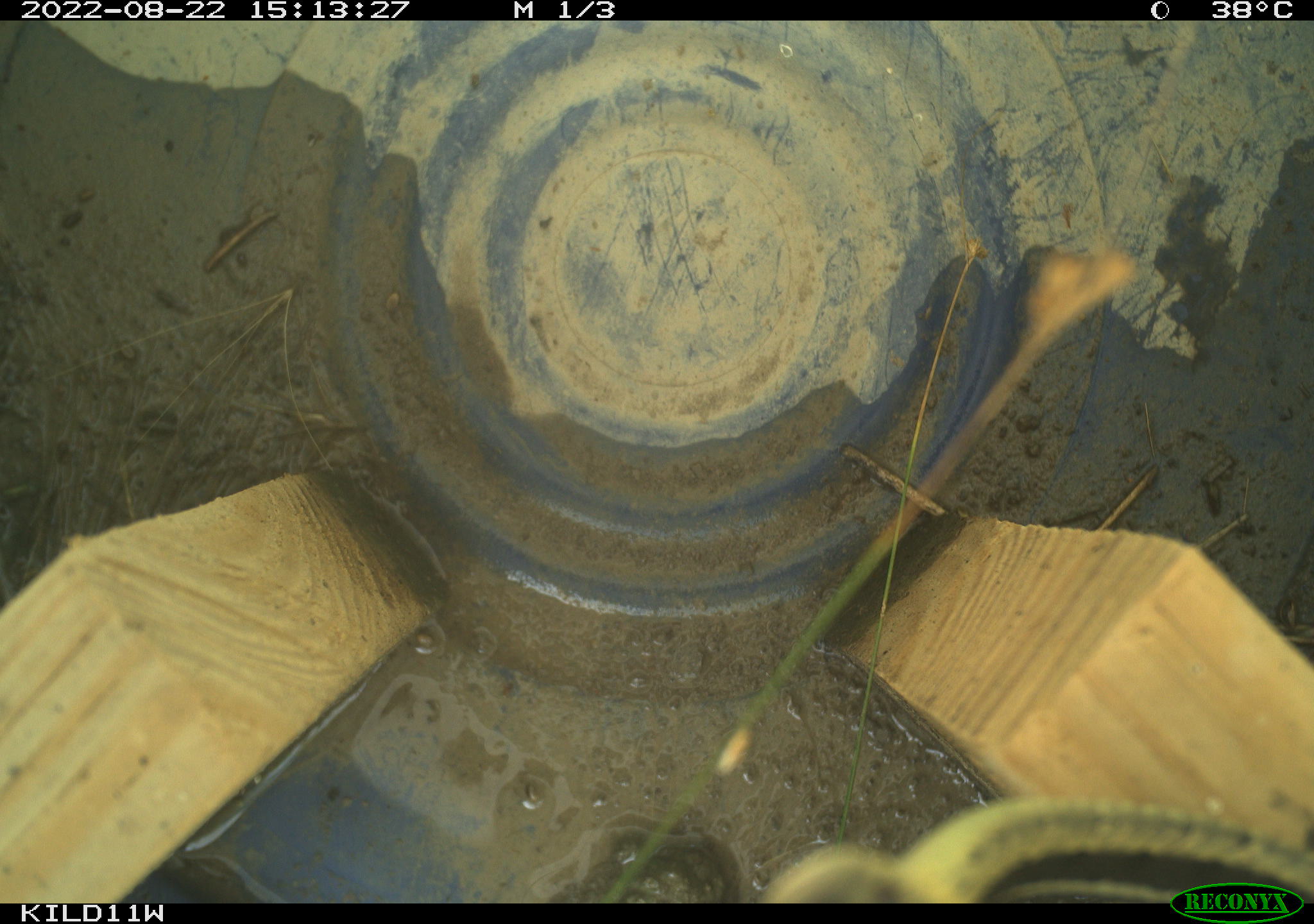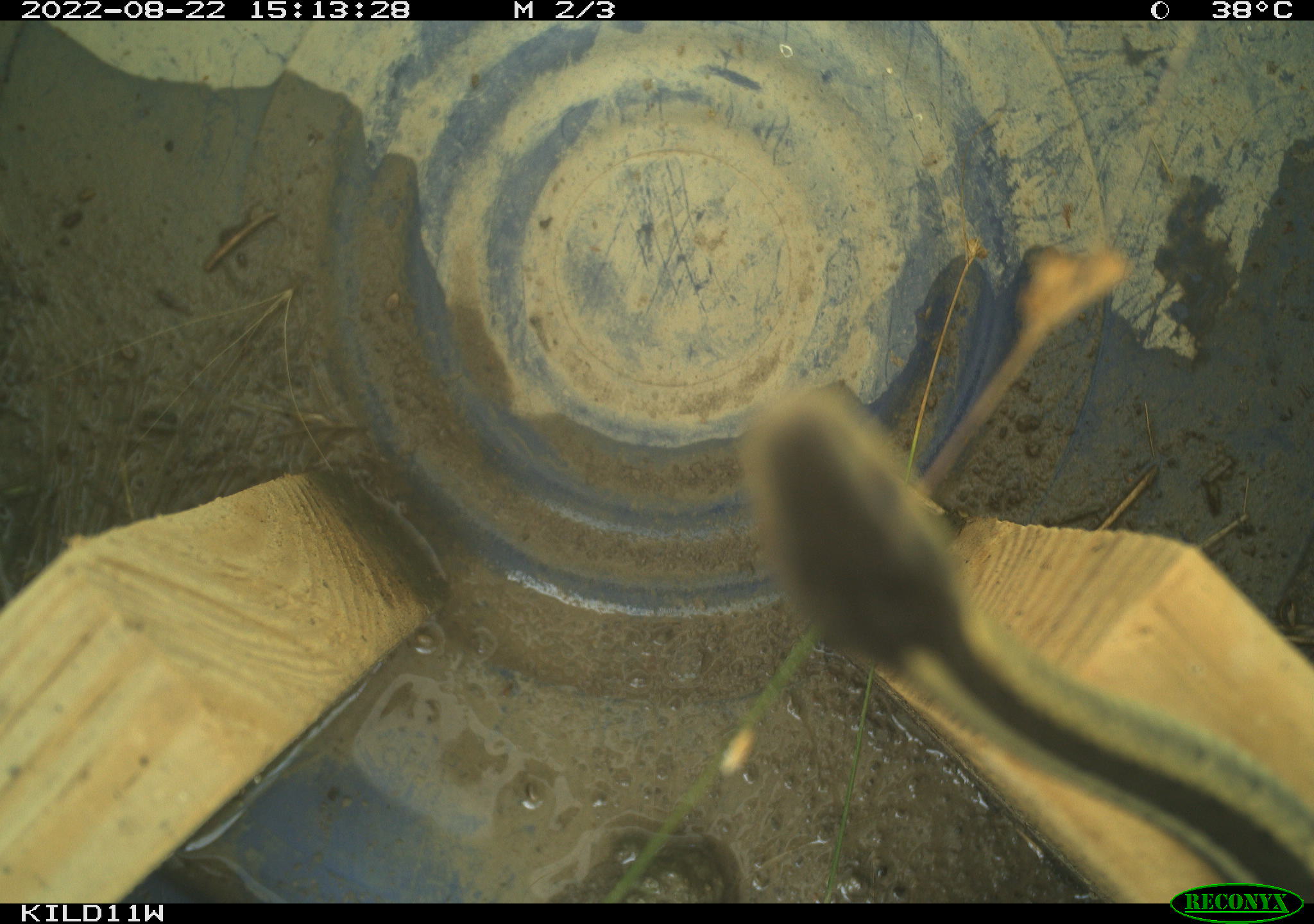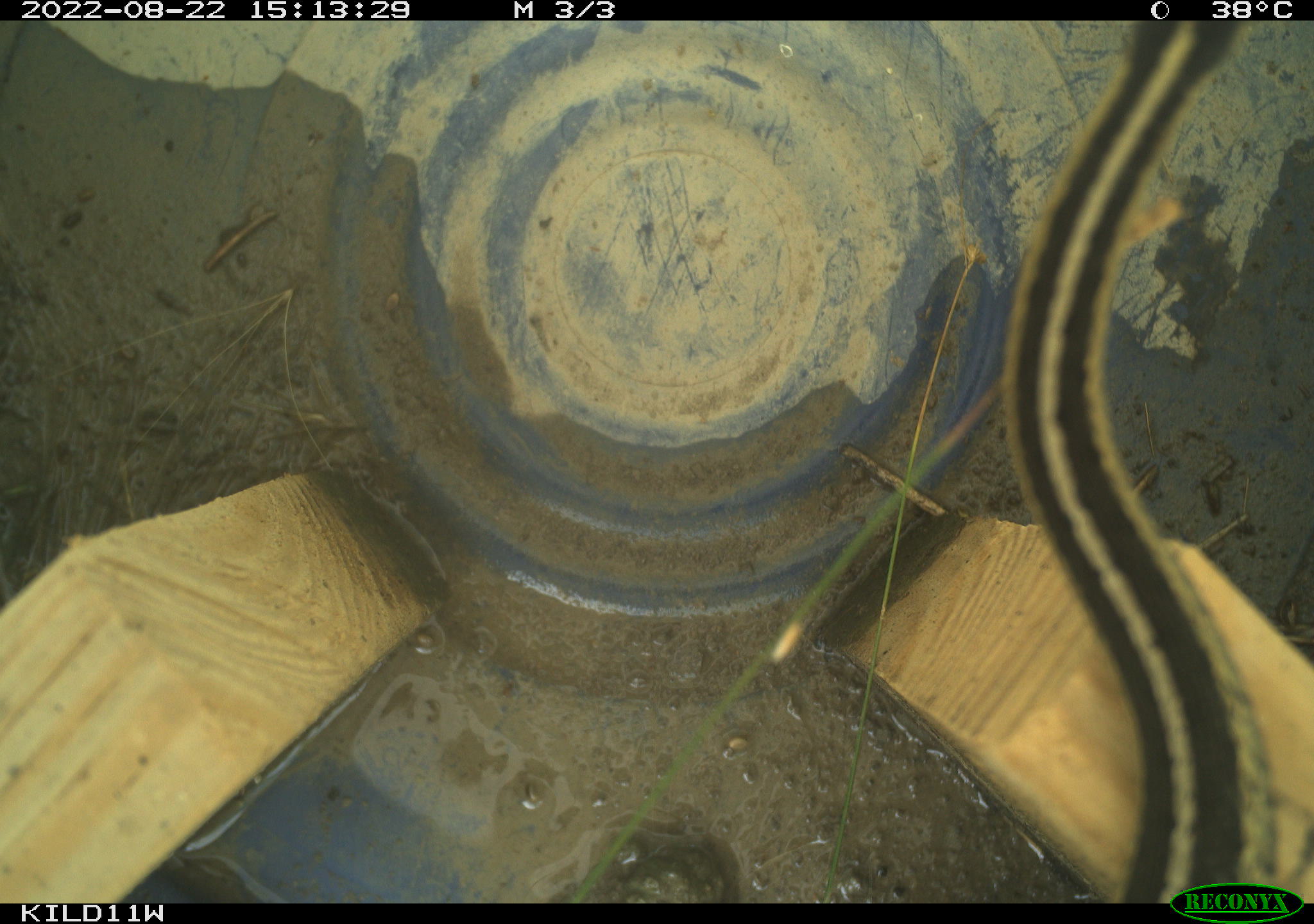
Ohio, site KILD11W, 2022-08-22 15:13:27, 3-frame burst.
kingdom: Animalia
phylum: Chordata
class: Reptilia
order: Squamata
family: Colubridae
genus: Thamnophis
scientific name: Thamnophis sirtalis sirtalis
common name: eastern gartersnake